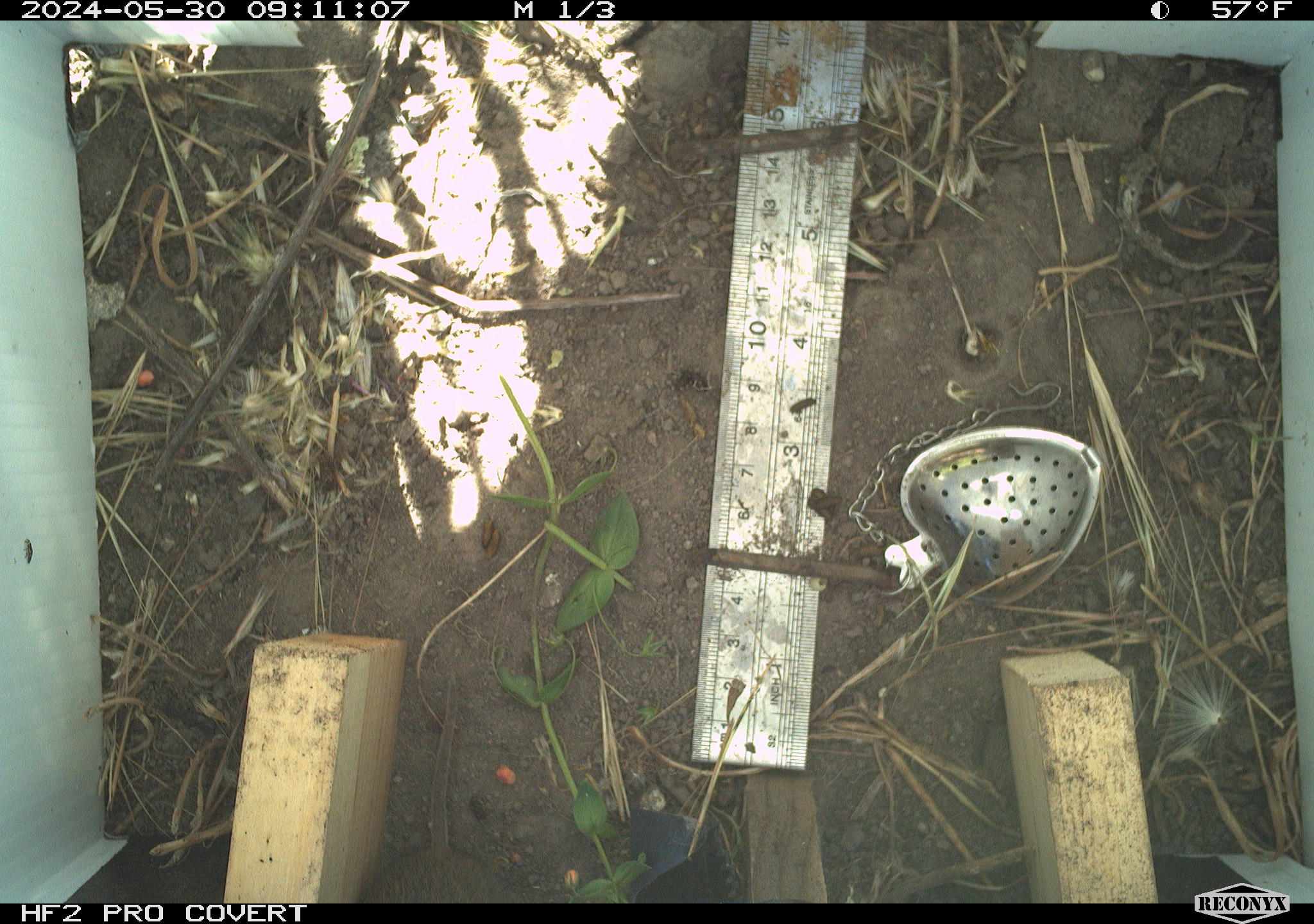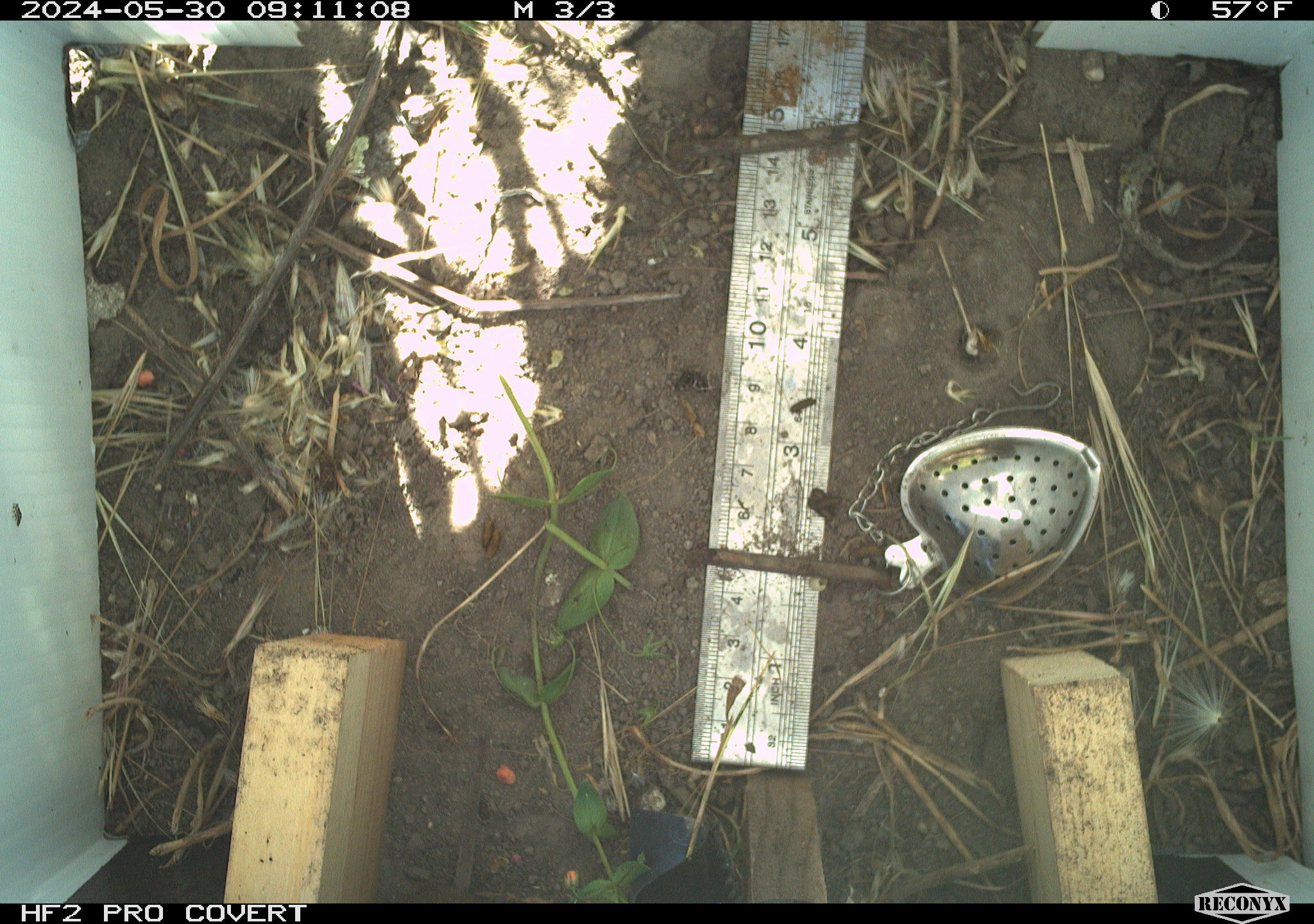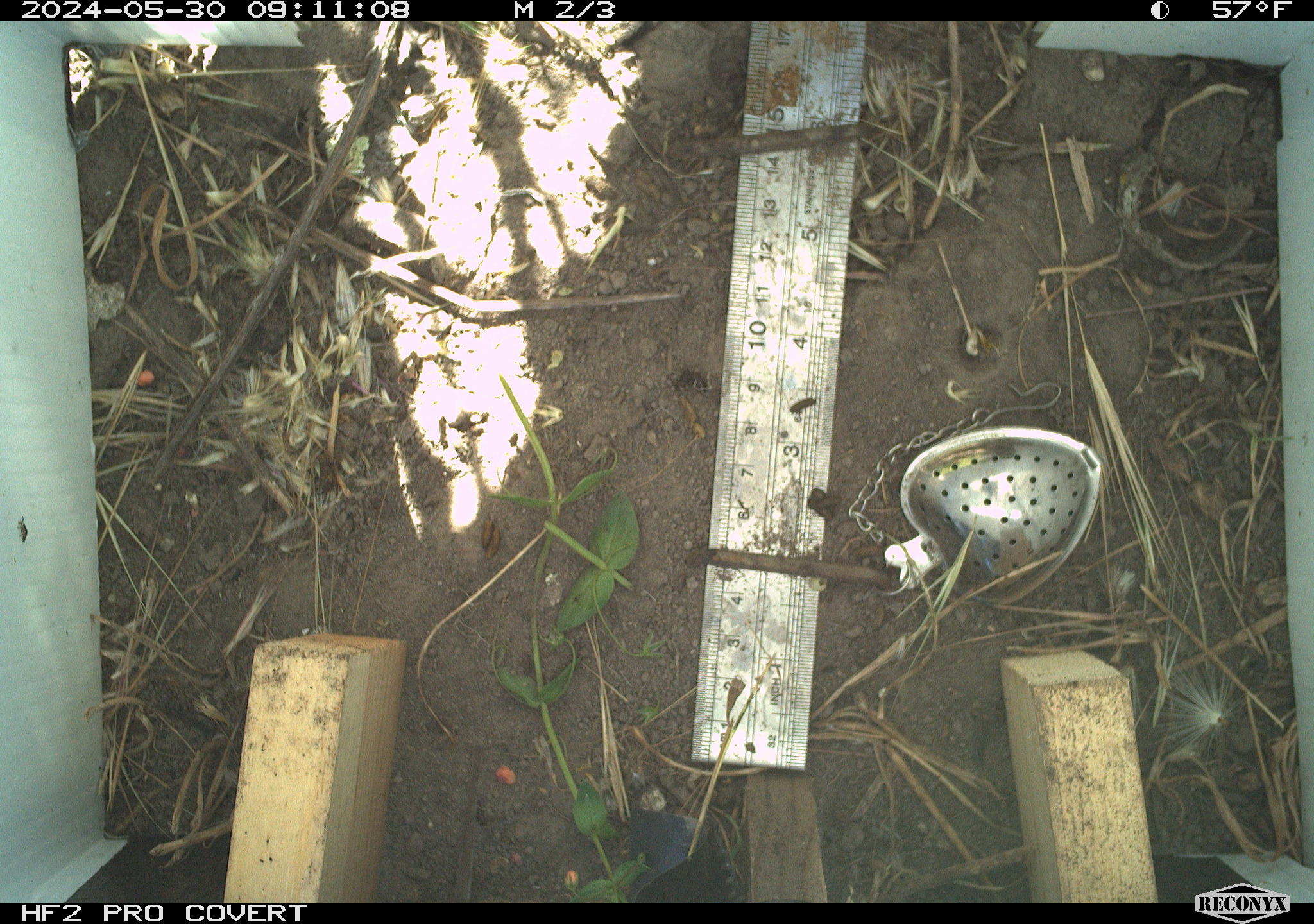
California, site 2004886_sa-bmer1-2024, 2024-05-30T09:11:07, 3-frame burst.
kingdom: Animalia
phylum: Chordata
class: Mammalia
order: Rodentia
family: Cricetidae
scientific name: Arvicolinae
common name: voles, lemmings, and muskrats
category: arvicolinae subfamily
Arvicolinae subfamily (voles, lemmings, and muskrats) (Arvicolinae).